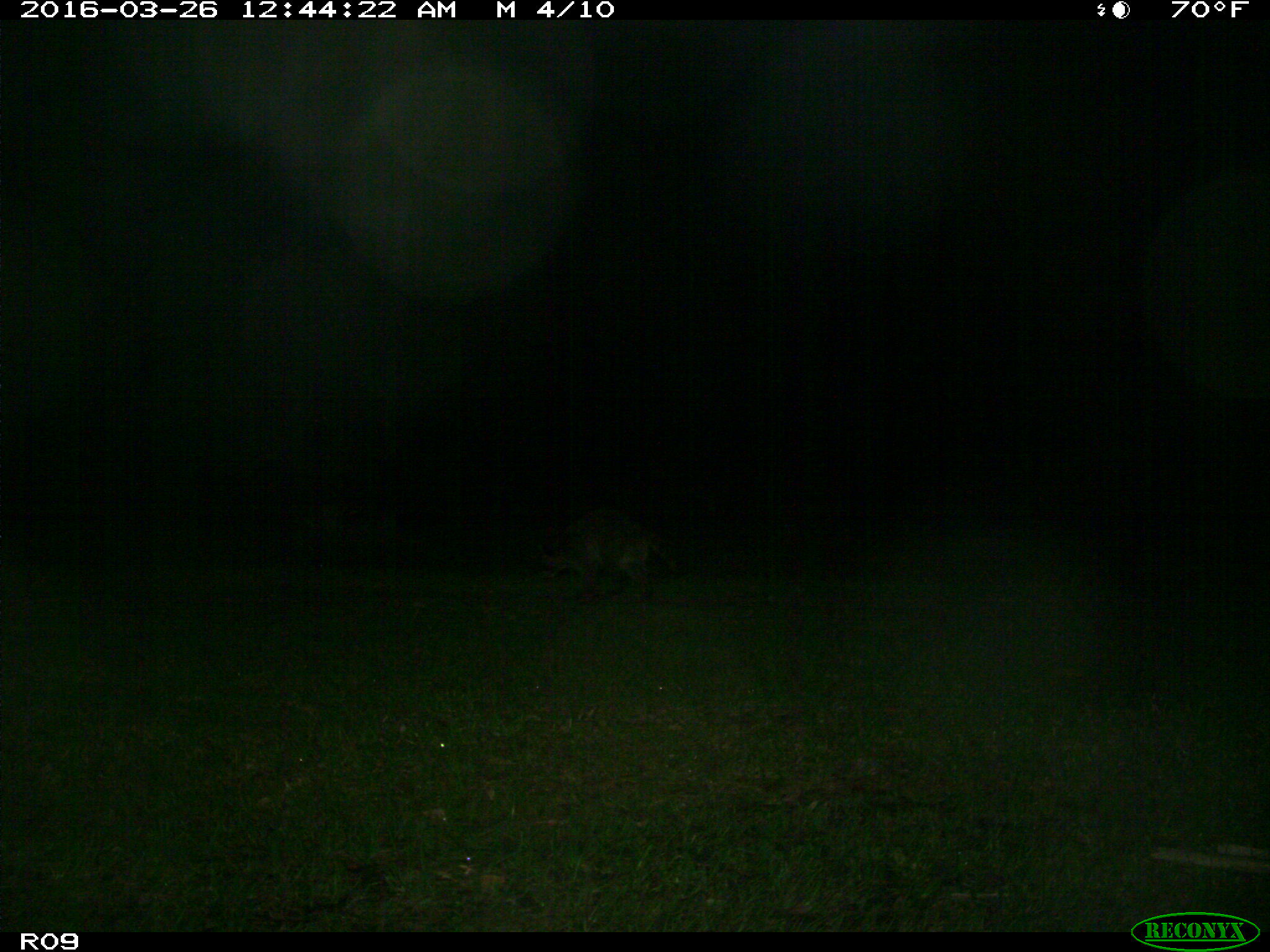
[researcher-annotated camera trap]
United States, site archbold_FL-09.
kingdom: Animalia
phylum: Chordata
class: Mammalia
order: Carnivora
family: Procyonidae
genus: Procyon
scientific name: Procyon lotor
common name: common raccoon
Procyon lotor (common raccoon).